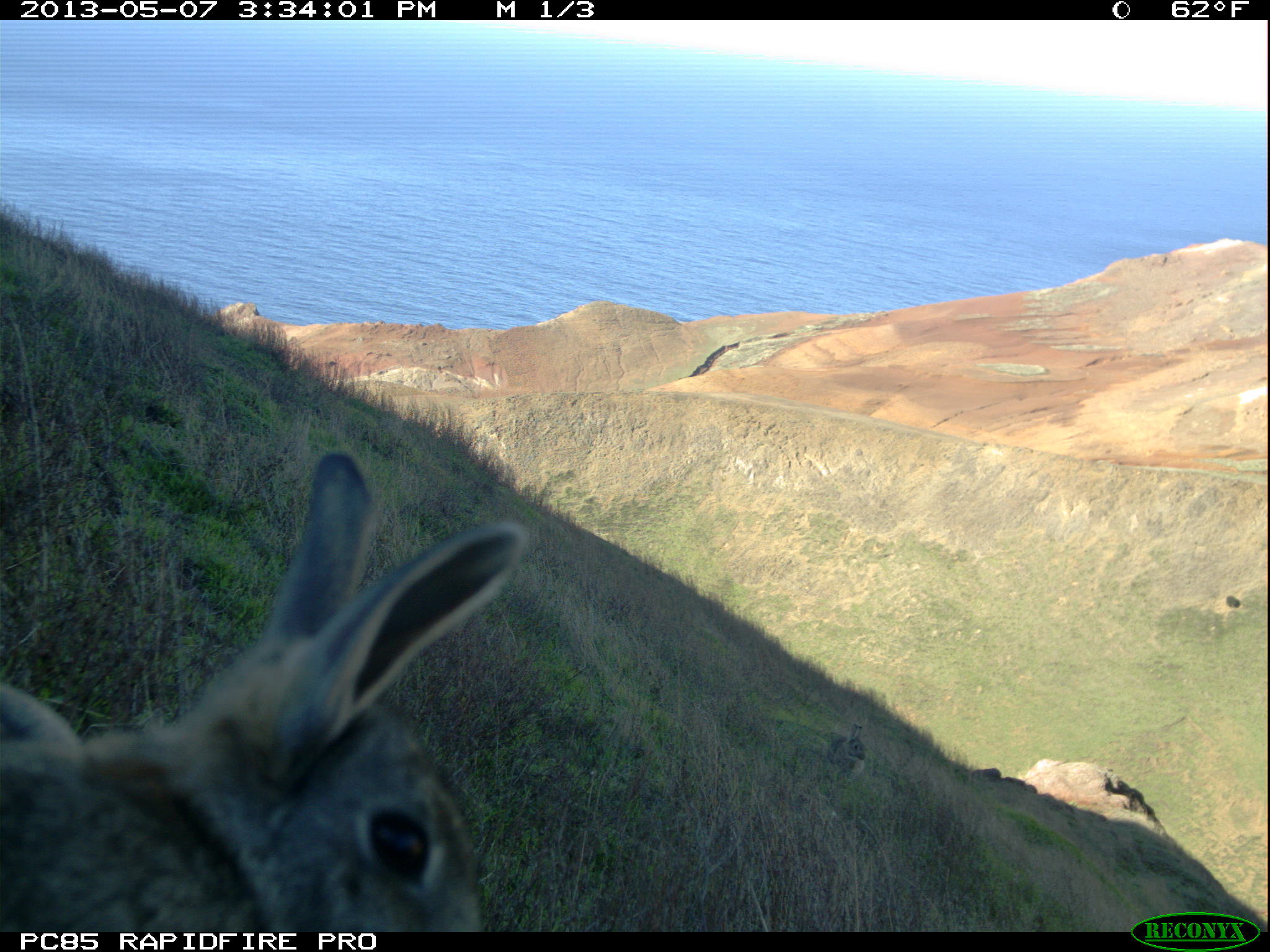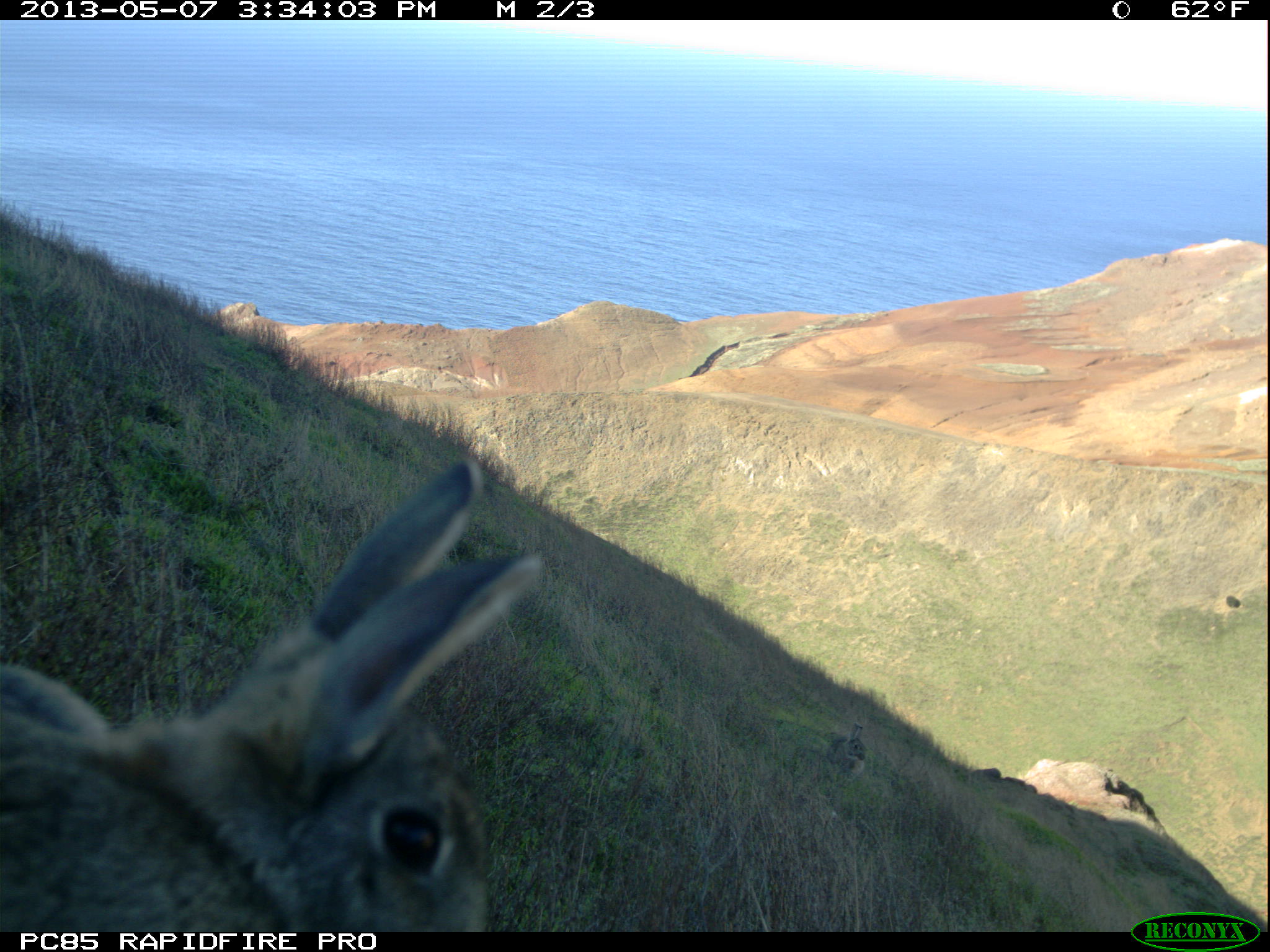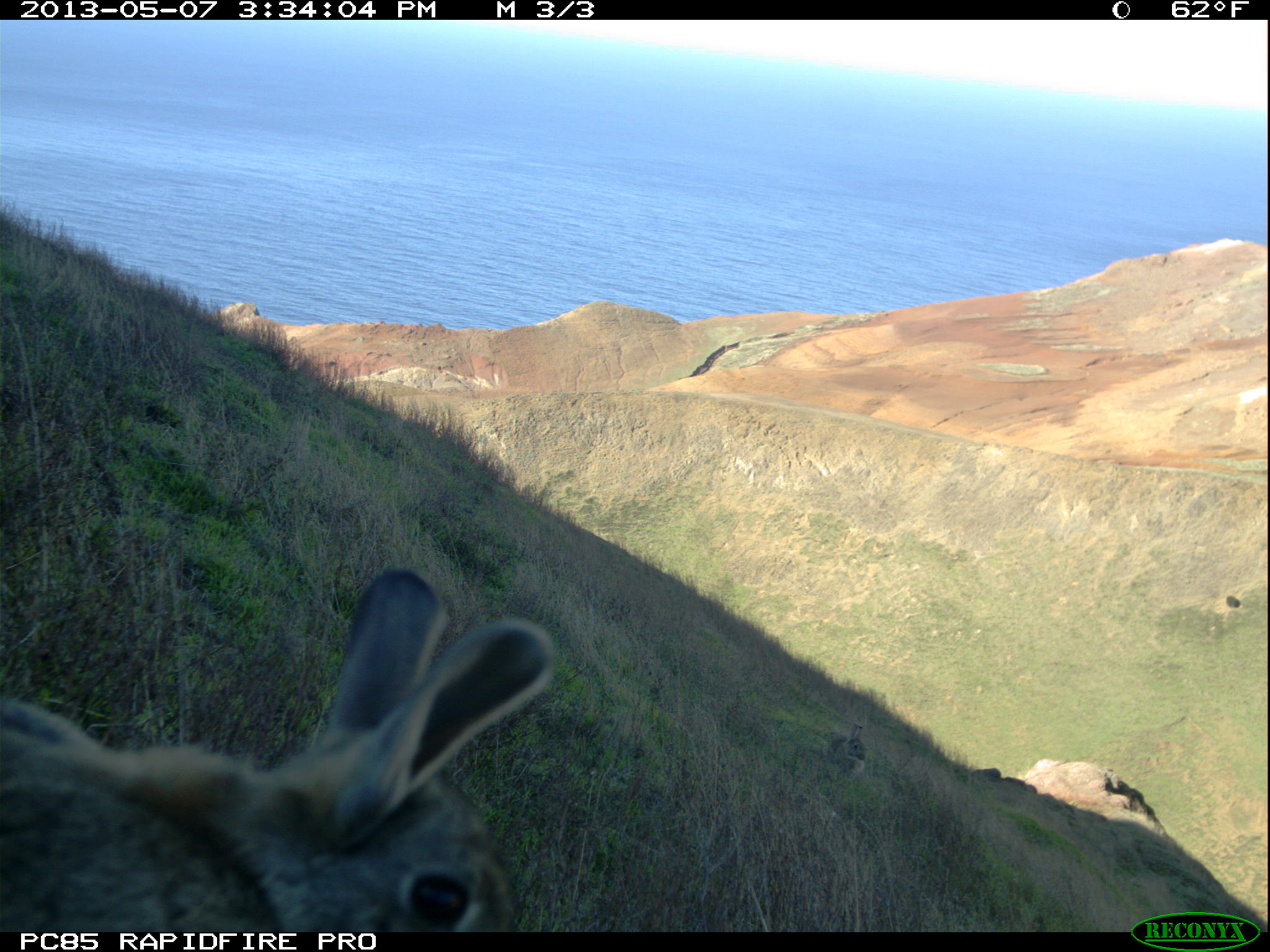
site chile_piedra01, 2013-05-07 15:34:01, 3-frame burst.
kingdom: Animalia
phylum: Chordata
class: Mammalia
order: Lagomorpha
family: Leporidae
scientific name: Leporidae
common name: rabbits and hares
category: rabbit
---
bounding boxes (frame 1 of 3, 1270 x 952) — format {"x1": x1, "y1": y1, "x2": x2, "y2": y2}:
rabbit: {"x1": 0, "y1": 451, "x2": 522, "y2": 938}; {"x1": 822, "y1": 721, "x2": 865, "y2": 775}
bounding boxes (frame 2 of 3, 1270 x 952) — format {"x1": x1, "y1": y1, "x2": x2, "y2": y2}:
rabbit: {"x1": 0, "y1": 457, "x2": 550, "y2": 937}; {"x1": 825, "y1": 720, "x2": 871, "y2": 787}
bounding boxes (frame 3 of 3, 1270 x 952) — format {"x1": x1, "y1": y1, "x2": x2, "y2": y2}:
rabbit: {"x1": 2, "y1": 567, "x2": 554, "y2": 936}; {"x1": 820, "y1": 720, "x2": 866, "y2": 776}